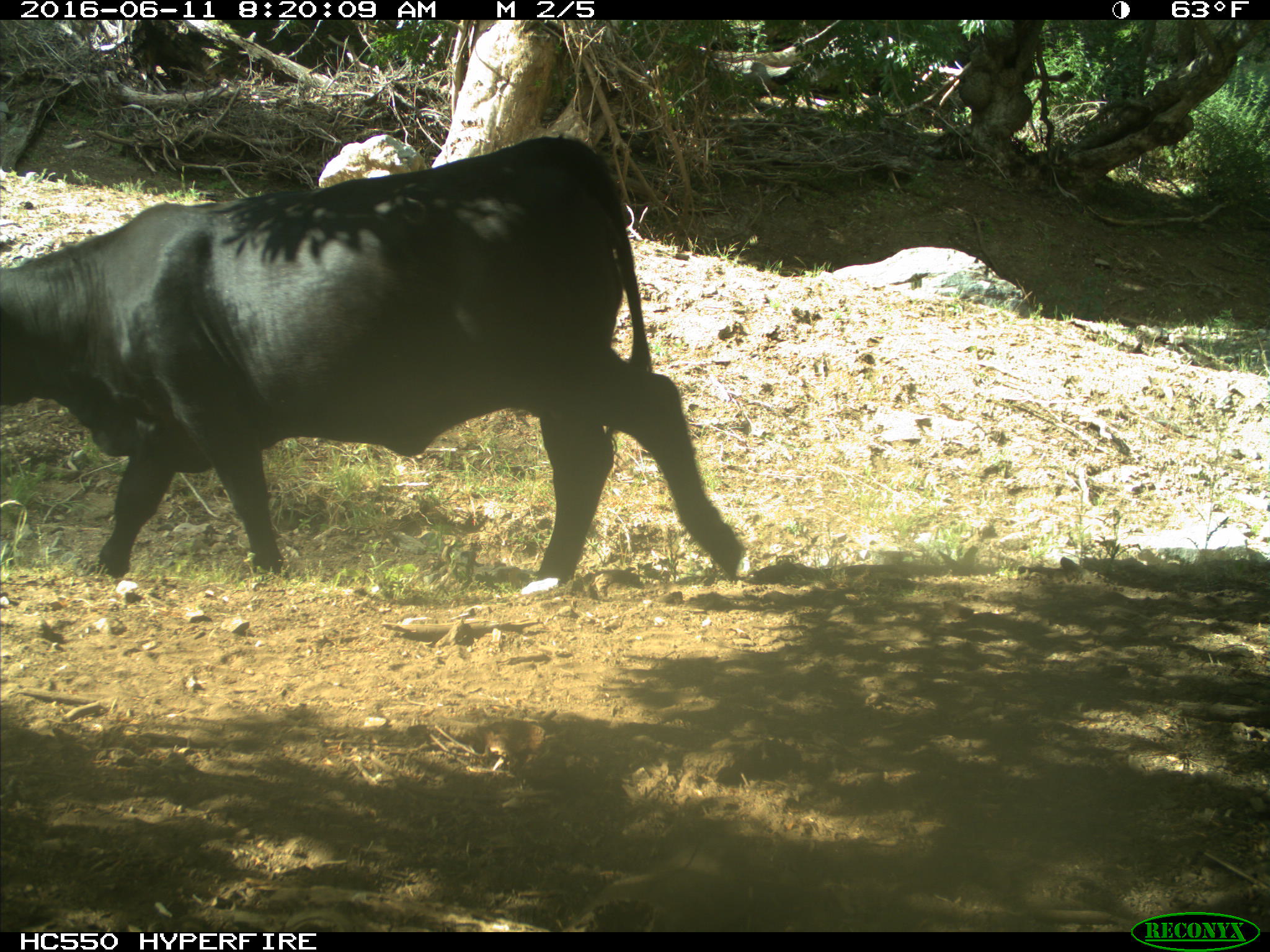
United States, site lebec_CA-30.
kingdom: Animalia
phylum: Chordata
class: Mammalia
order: Artiodactyla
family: Bovidae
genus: Bos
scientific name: Bos taurus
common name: domestic cow